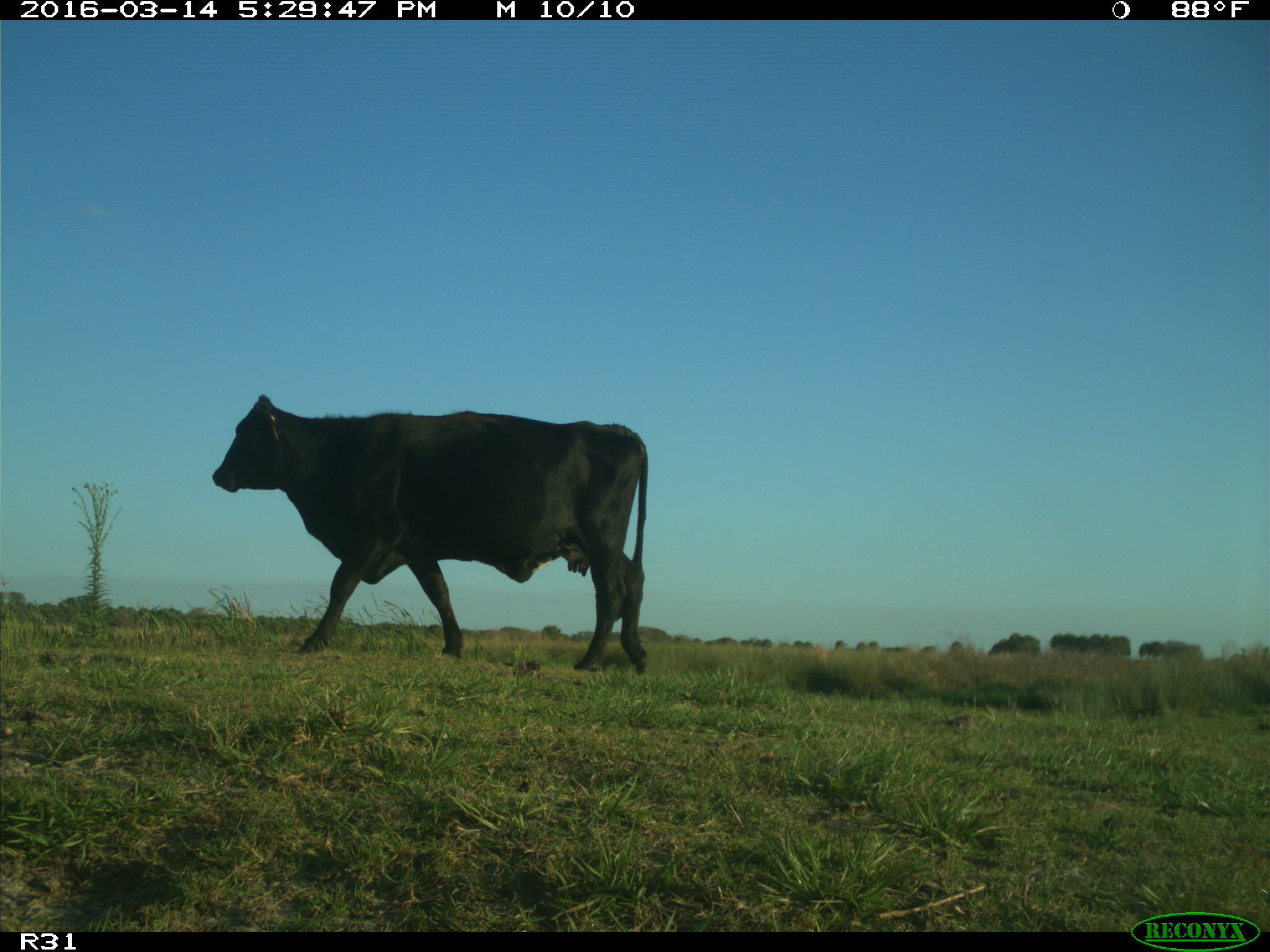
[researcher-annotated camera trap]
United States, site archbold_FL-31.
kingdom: Animalia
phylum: Chordata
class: Mammalia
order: Artiodactyla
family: Bovidae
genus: Bos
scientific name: Bos taurus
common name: domestic cow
Bos taurus (domestic cow).